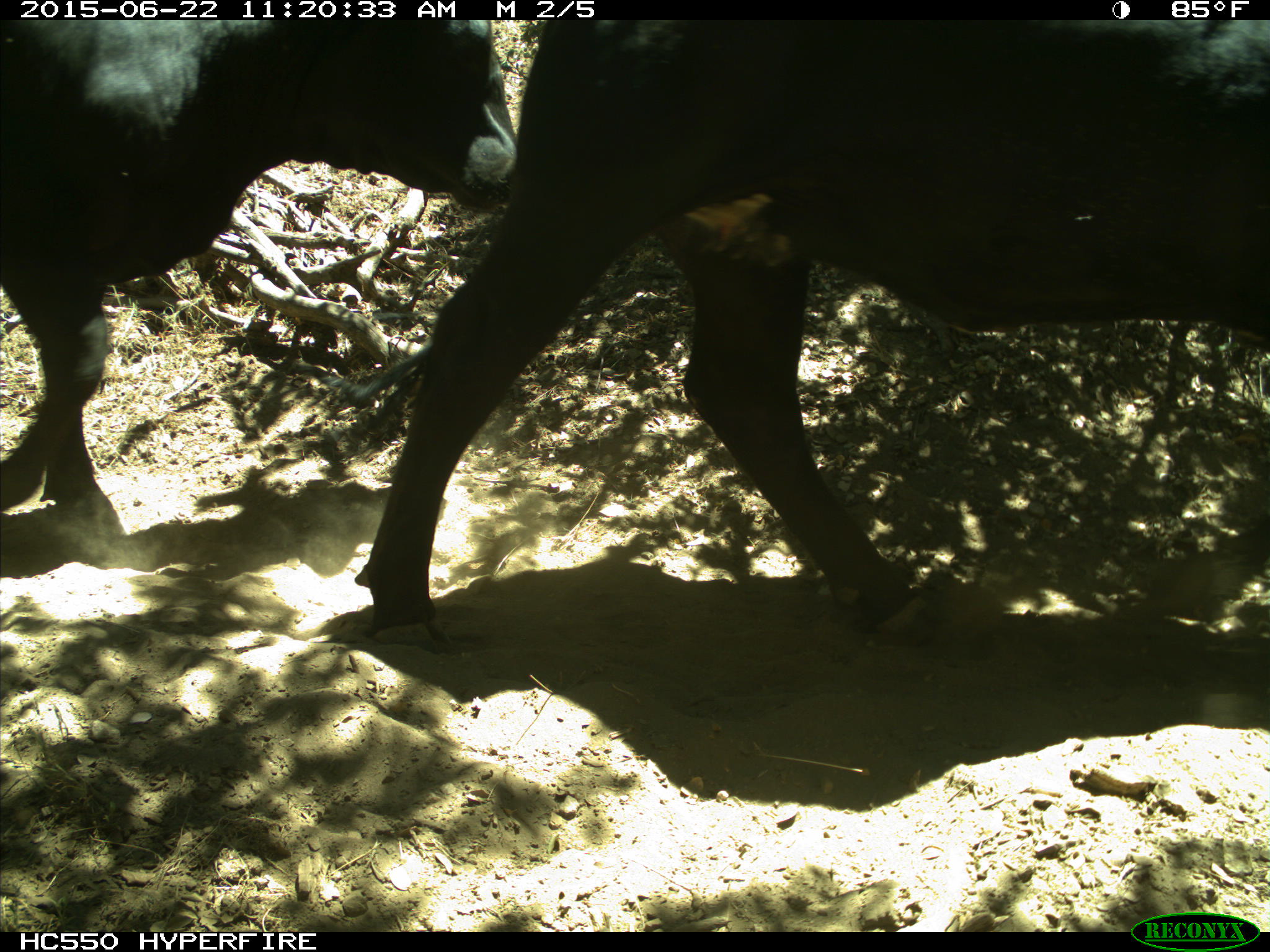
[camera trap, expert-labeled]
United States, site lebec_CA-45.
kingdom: Animalia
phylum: Chordata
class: Mammalia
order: Artiodactyla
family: Bovidae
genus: Bos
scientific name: Bos taurus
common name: domestic cow